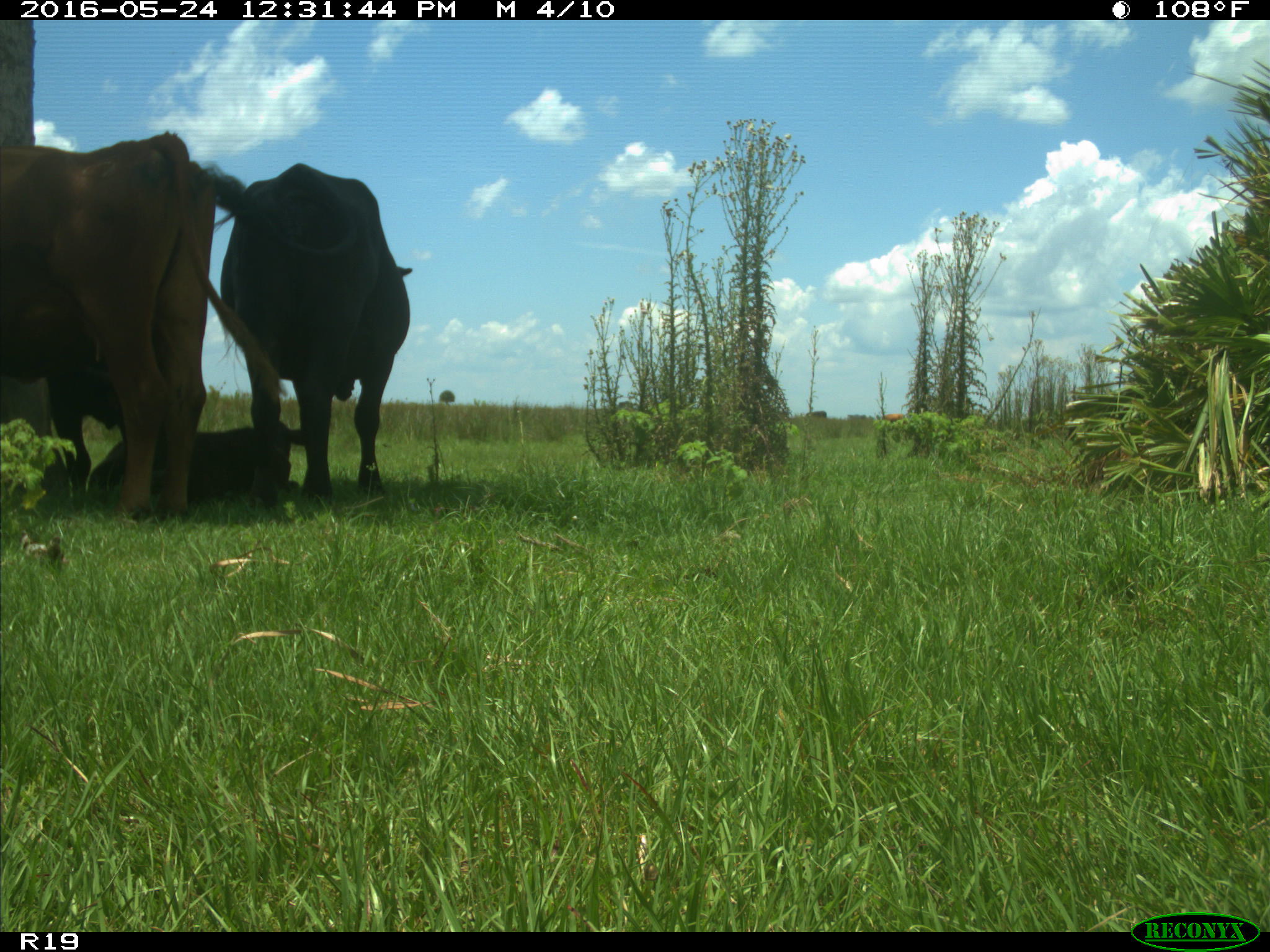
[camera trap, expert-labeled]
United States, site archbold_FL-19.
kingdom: Animalia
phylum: Chordata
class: Mammalia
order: Artiodactyla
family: Bovidae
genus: Bos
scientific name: Bos taurus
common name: domestic cow